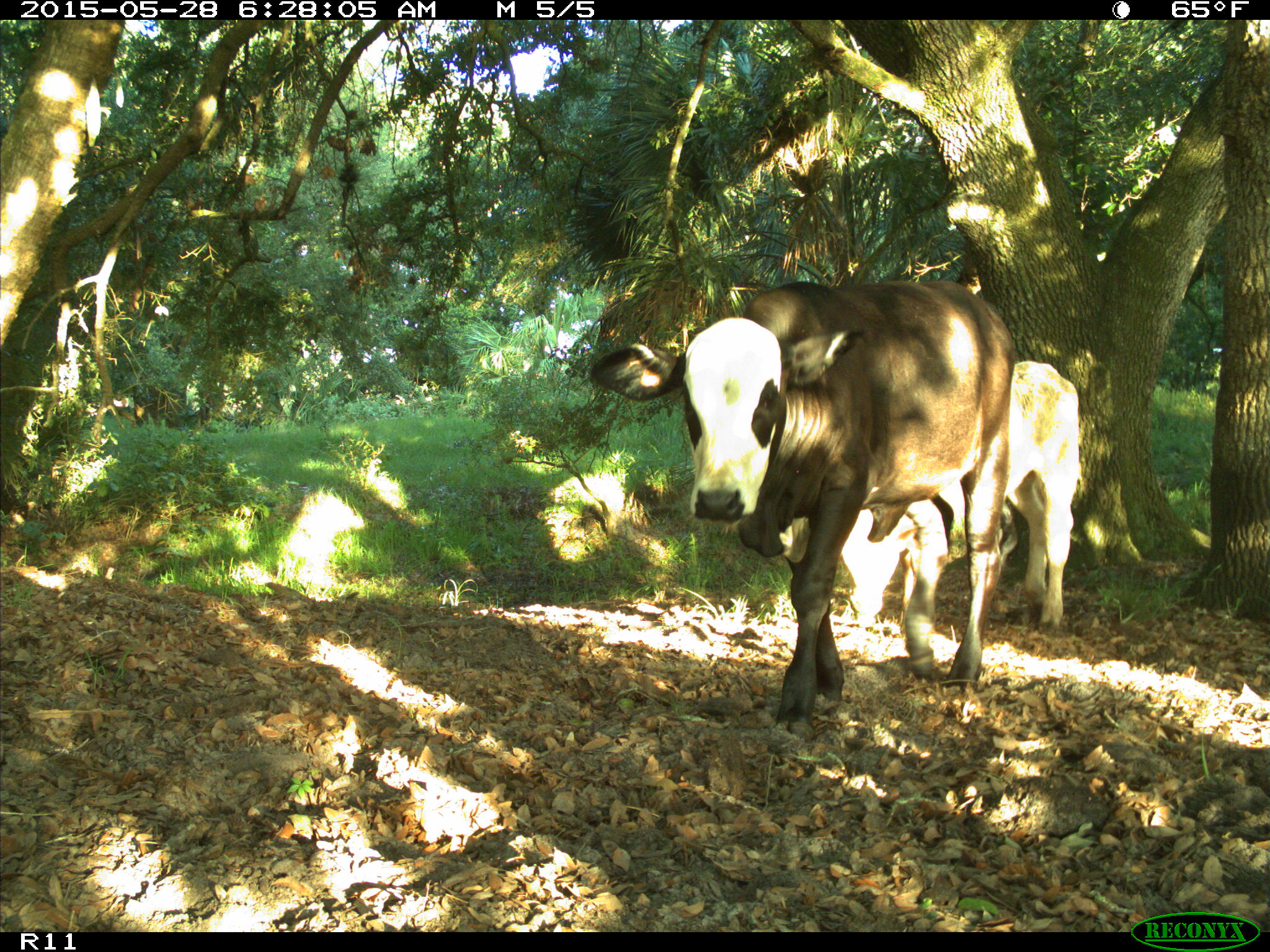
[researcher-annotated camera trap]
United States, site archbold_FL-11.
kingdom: Animalia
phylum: Chordata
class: Mammalia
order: Artiodactyla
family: Bovidae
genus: Bos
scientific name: Bos taurus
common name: domestic cow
Bos taurus (domestic cow).